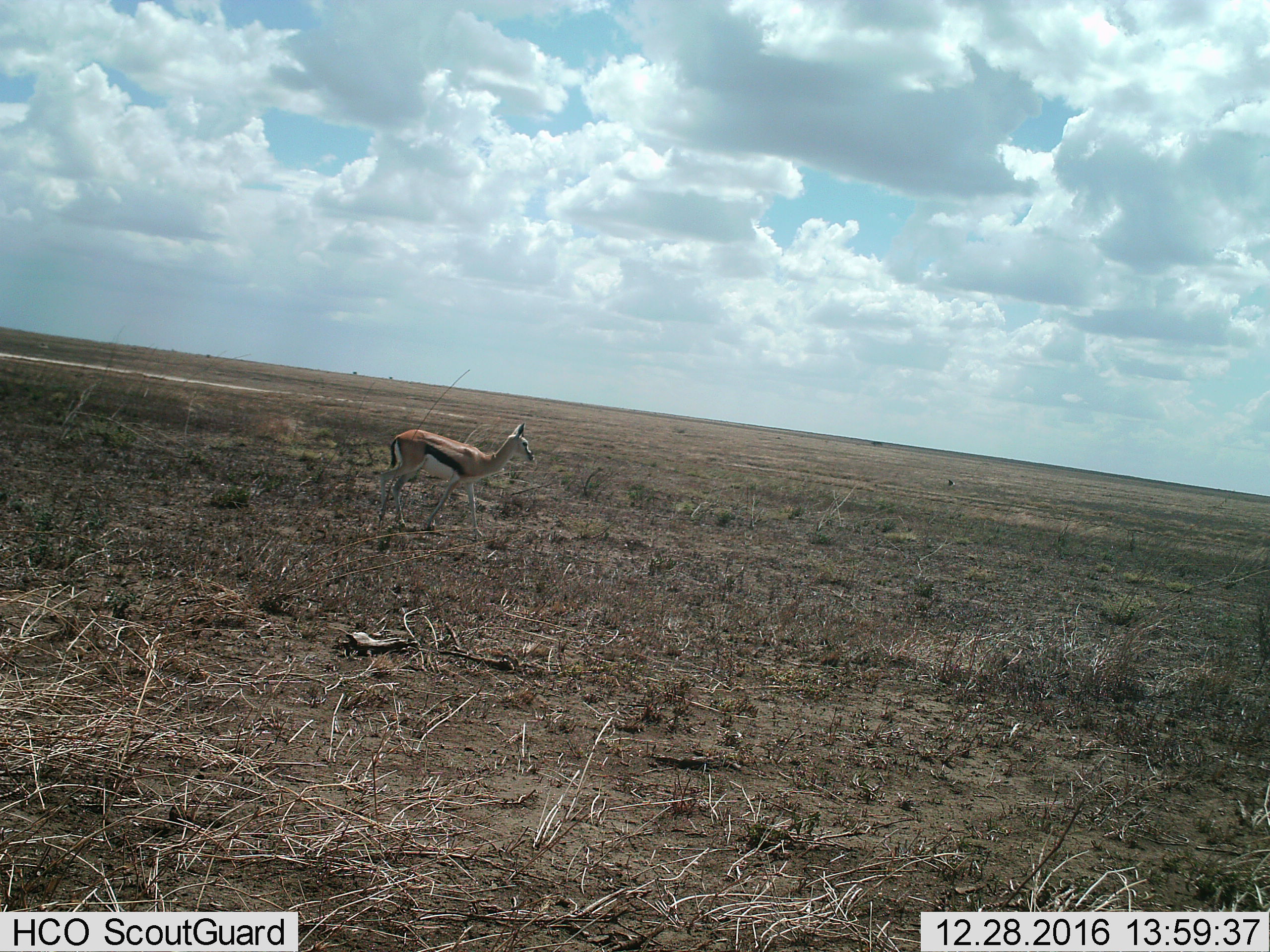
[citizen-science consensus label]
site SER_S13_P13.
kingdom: Animalia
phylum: Chordata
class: Mammalia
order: Artiodactyla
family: Bovidae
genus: Eudorcas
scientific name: Eudorcas thomsonii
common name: thomson's gazelle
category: gazellethomsons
Gazellethomsons (thomson's gazelle) (Eudorcas thomsonii), count 1. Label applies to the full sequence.